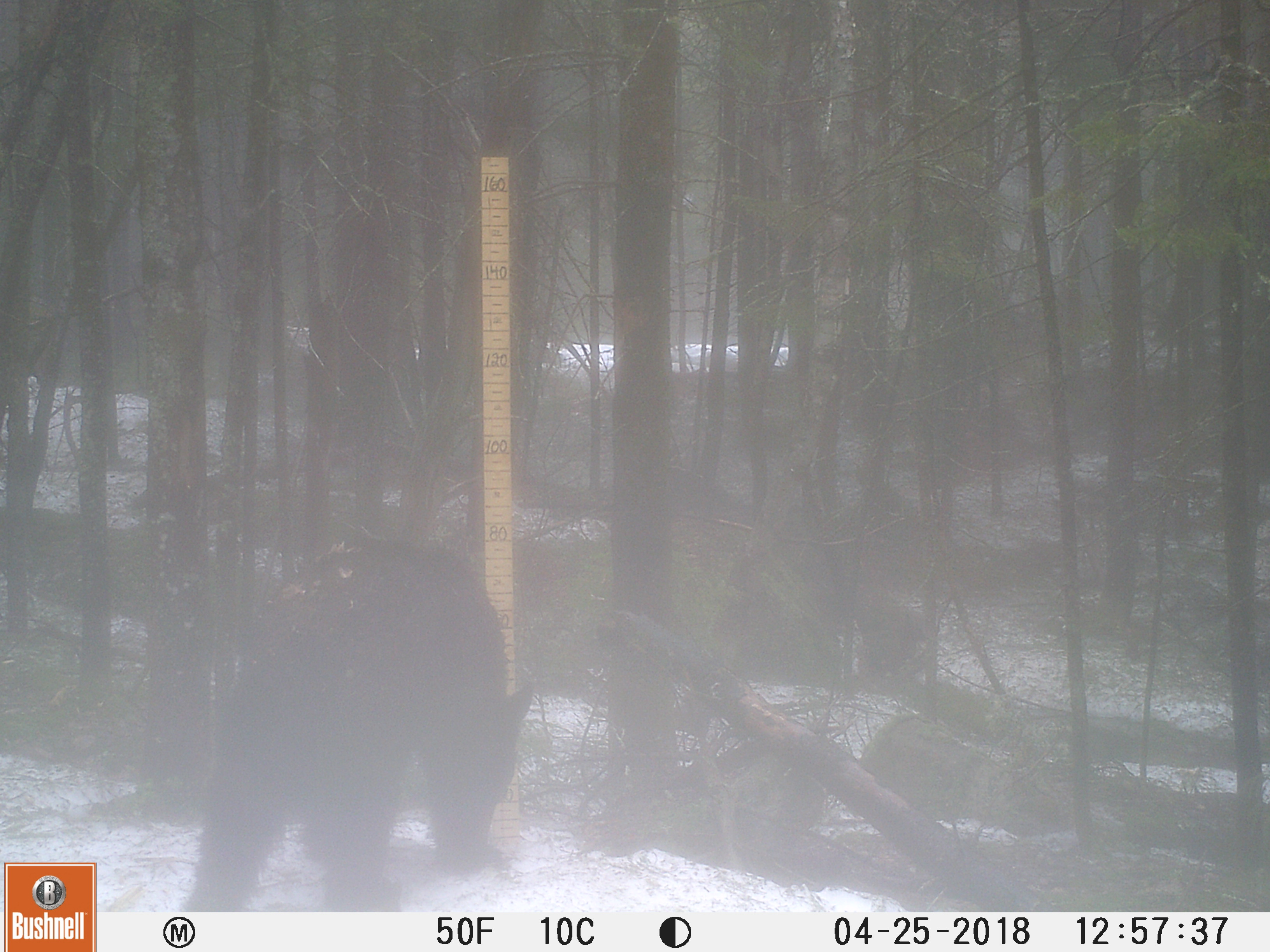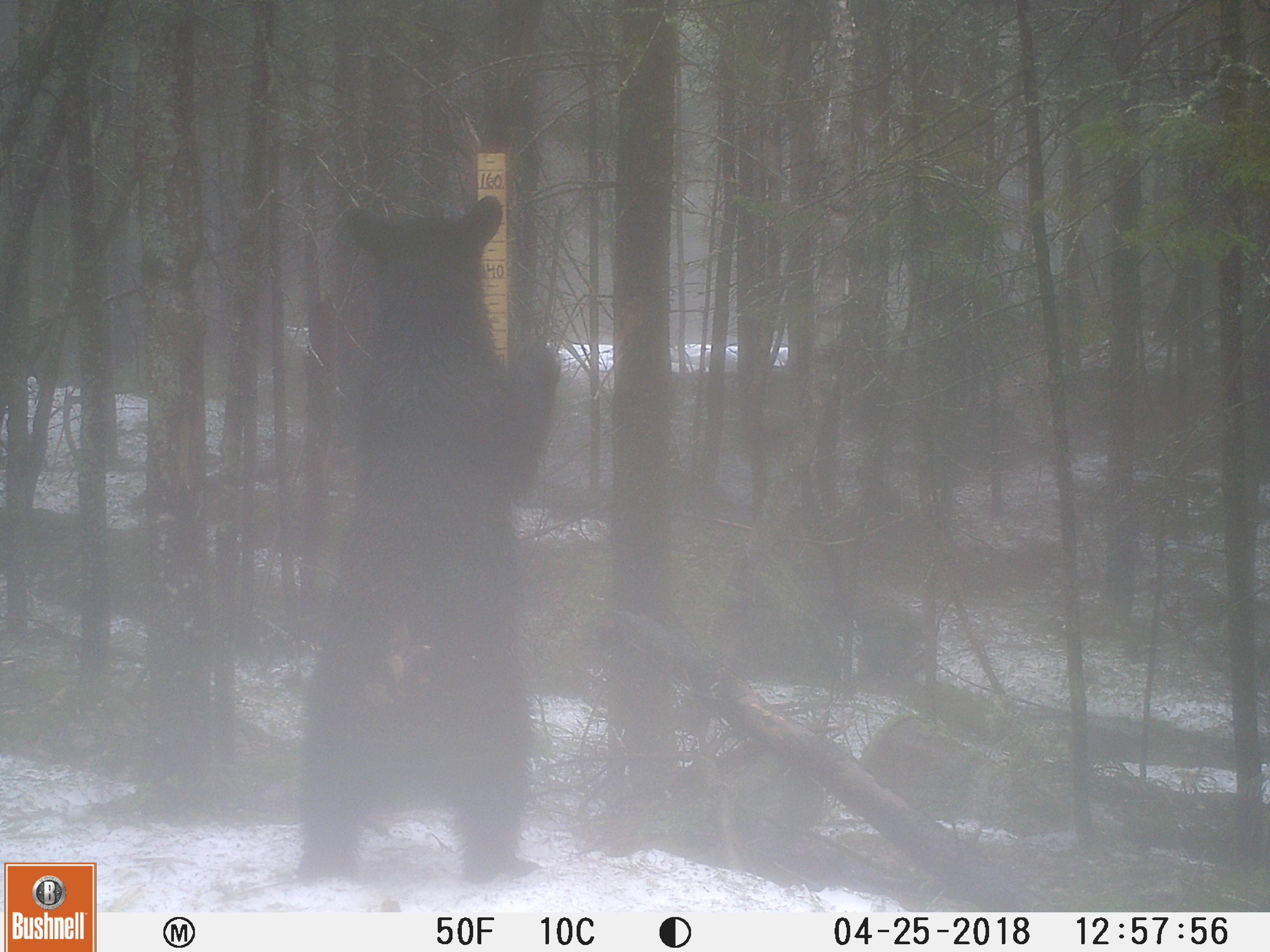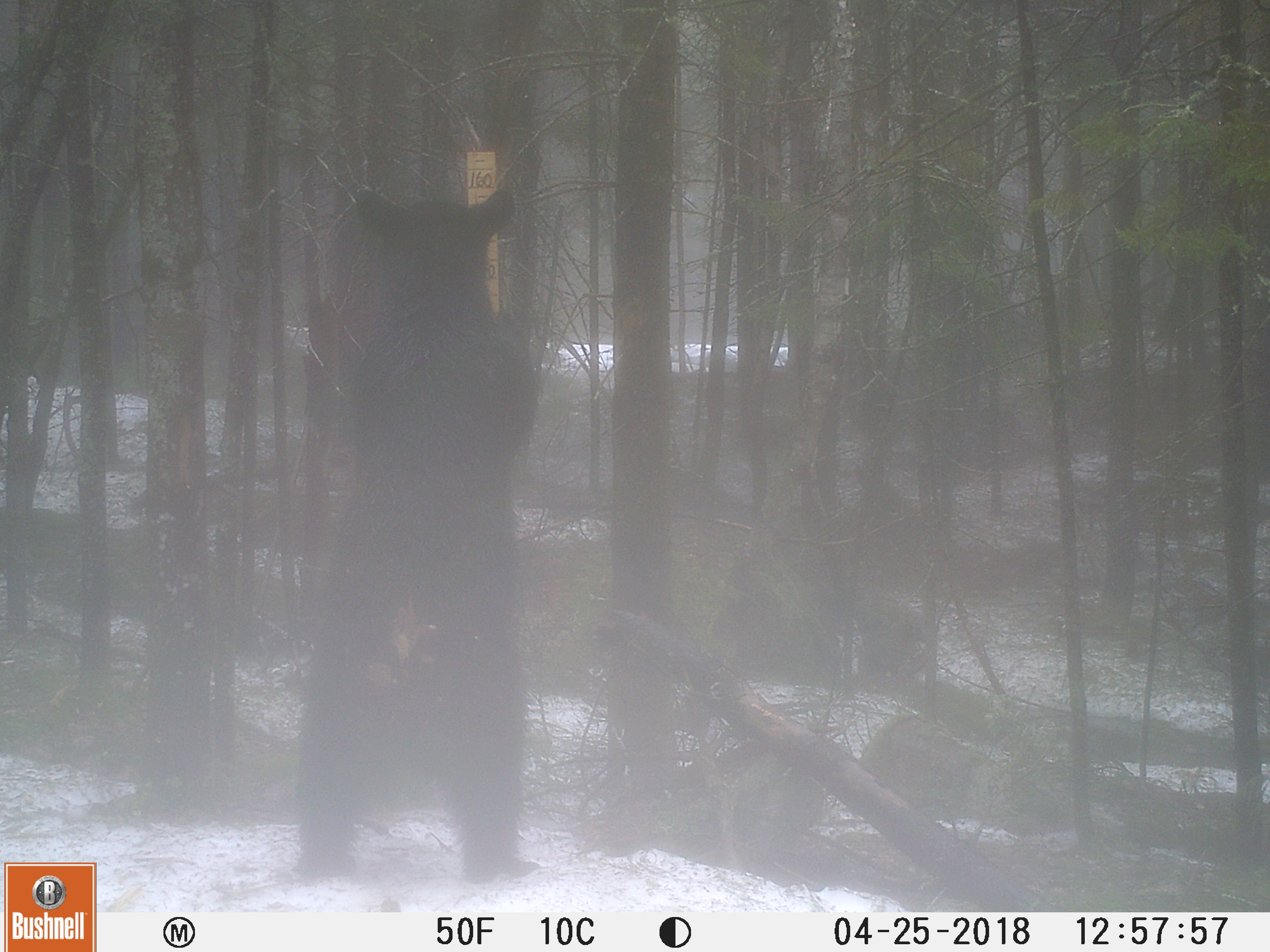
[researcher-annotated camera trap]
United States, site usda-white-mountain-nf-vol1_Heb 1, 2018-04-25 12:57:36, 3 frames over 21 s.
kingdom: Animalia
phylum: Chordata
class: Mammalia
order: Carnivora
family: Ursidae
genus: Ursus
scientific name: Ursus americanus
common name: black bear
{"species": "black bear (Ursus americanus)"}